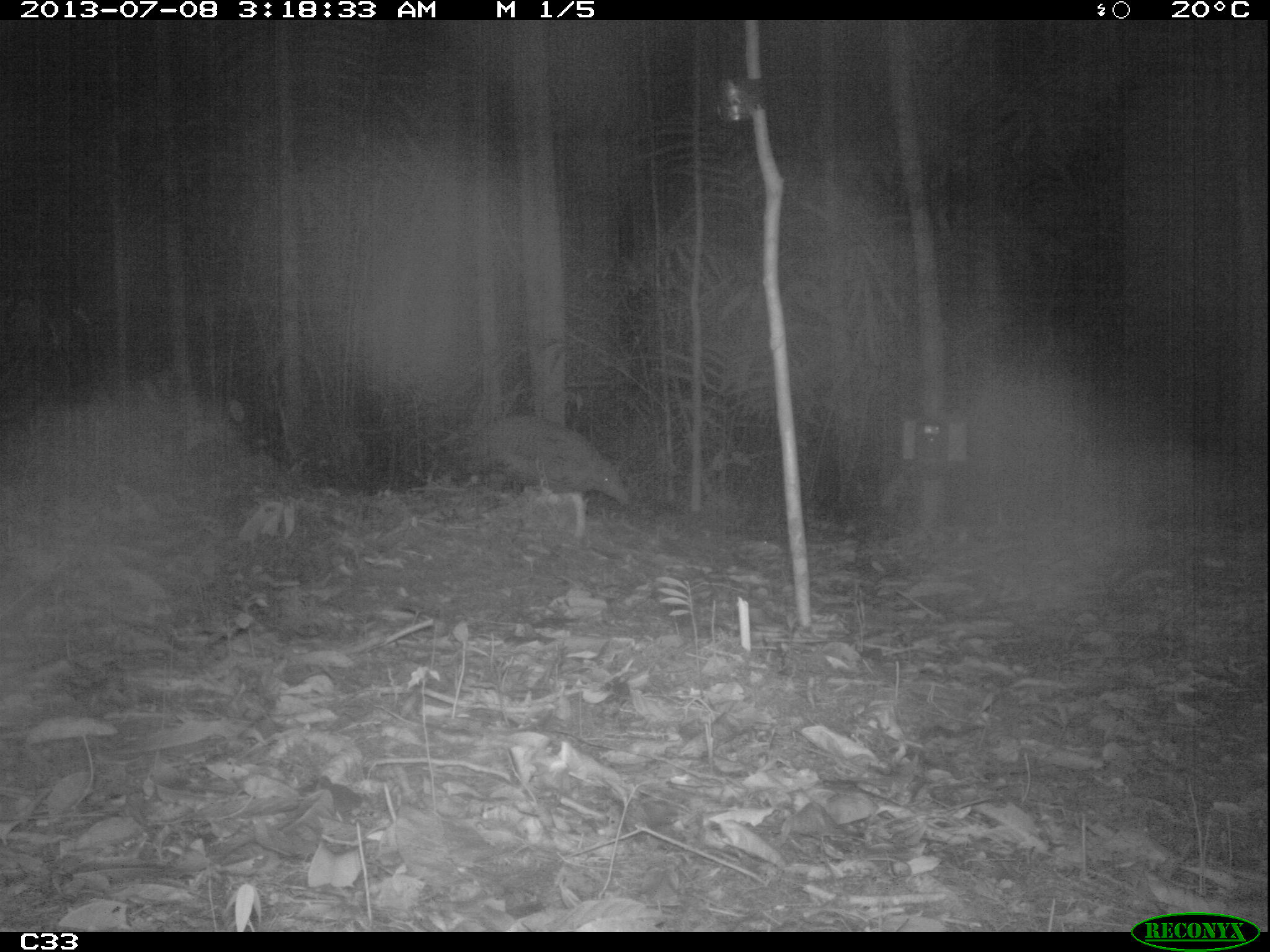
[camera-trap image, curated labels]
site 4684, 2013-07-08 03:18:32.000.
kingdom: Animalia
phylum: Chordata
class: Mammalia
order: Cingulata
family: Chlamyphoridae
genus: Priodontes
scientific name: Priodontes maximus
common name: giant armadillo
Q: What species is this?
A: Priodontes maximus (giant armadillo).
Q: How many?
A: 1.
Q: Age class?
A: Adult.